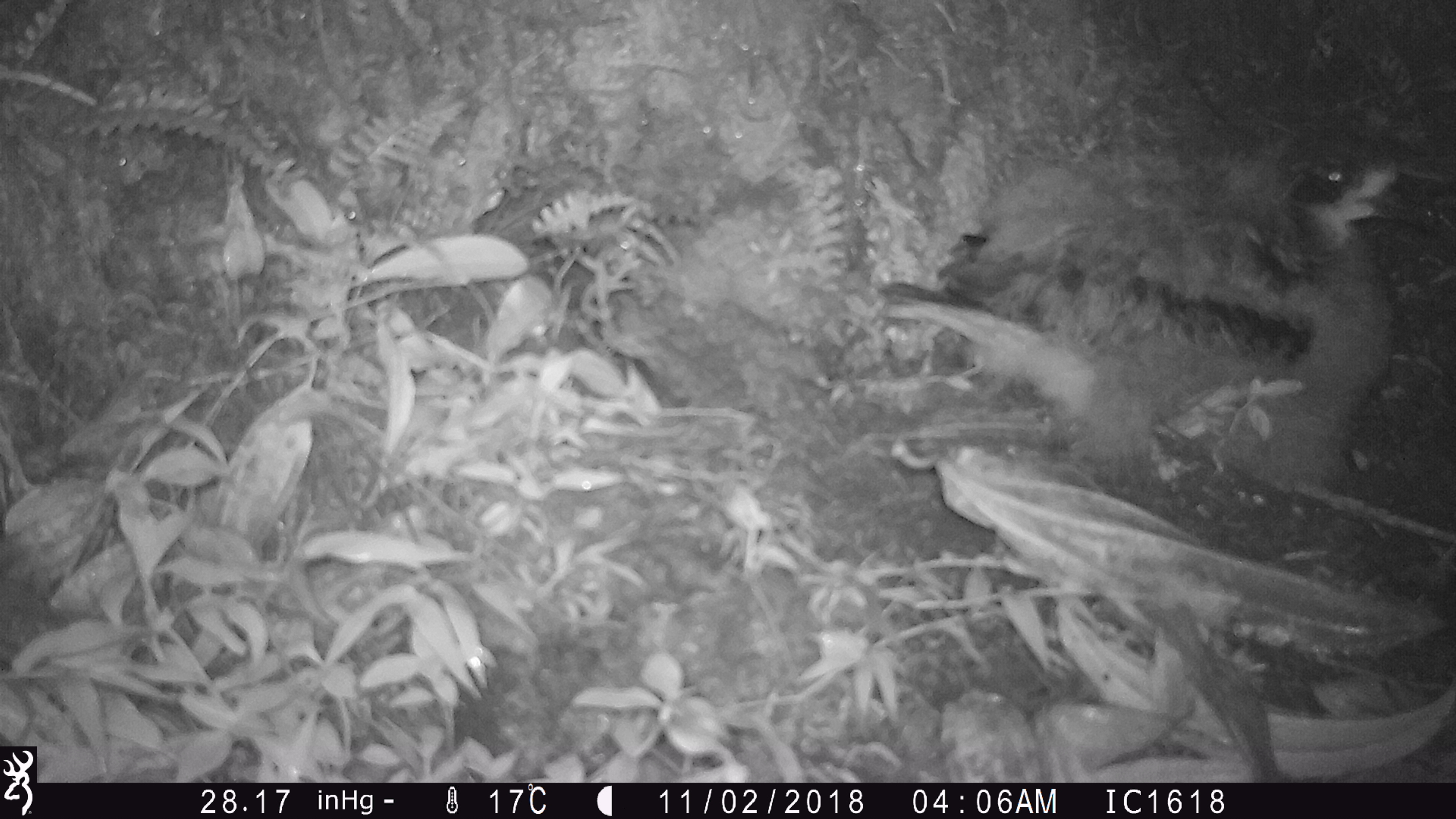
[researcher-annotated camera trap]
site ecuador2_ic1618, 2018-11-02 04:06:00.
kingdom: Animalia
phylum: Chordata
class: Aves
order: Procellariiformes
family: Procellariidae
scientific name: Procellariidae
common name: petrel chick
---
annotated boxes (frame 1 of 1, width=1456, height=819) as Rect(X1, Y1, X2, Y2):
petrel chick: Rect(865, 79, 1456, 463)